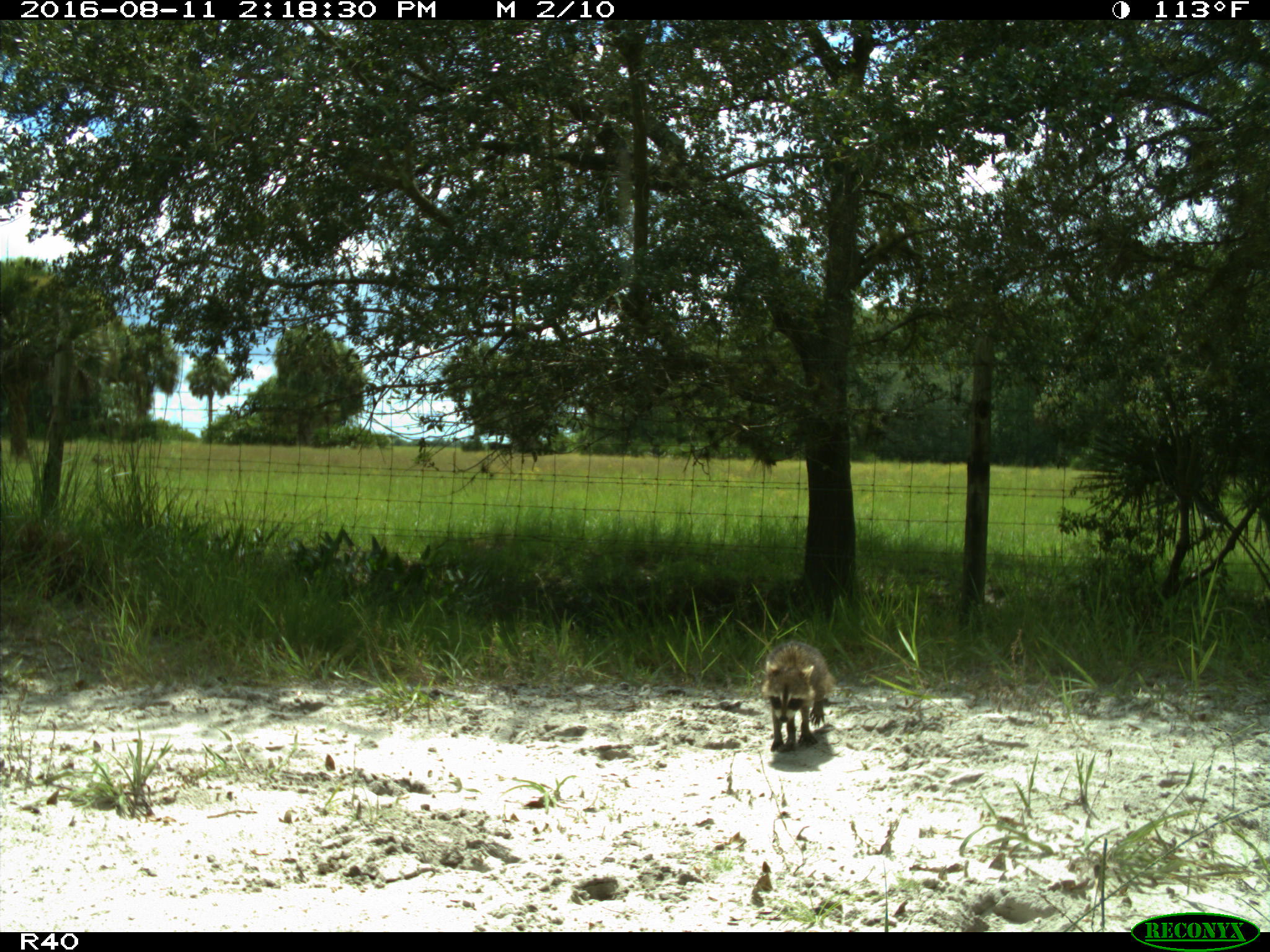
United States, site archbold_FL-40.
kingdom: Animalia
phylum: Chordata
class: Mammalia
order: Carnivora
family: Procyonidae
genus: Procyon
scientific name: Procyon lotor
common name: common raccoon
Procyon lotor (common raccoon).